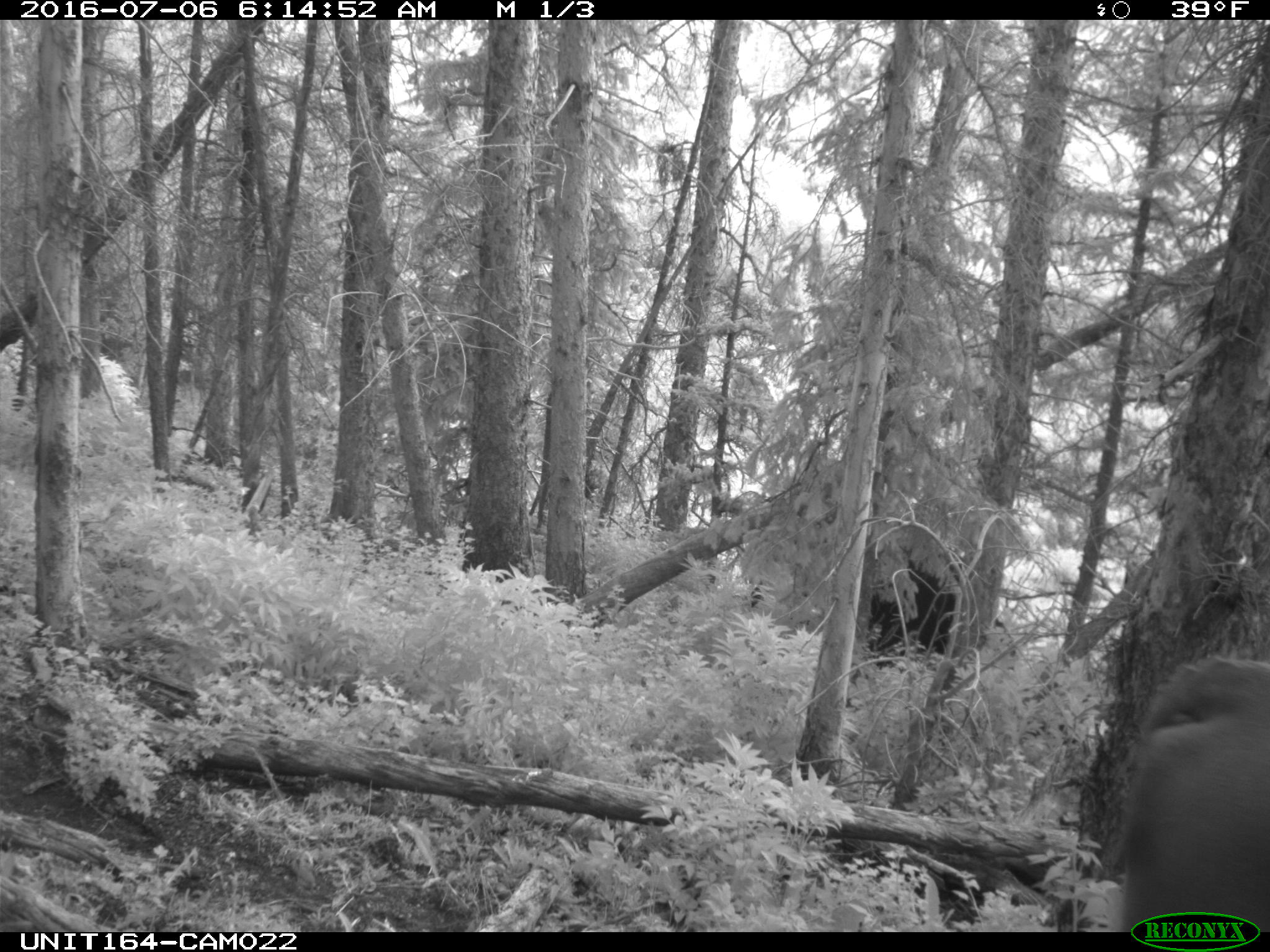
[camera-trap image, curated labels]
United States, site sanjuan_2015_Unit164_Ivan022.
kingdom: Animalia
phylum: Chordata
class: Mammalia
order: Artiodactyla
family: Bovidae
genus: Bos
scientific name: Bos taurus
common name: domestic cow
Bos taurus (domestic cow).